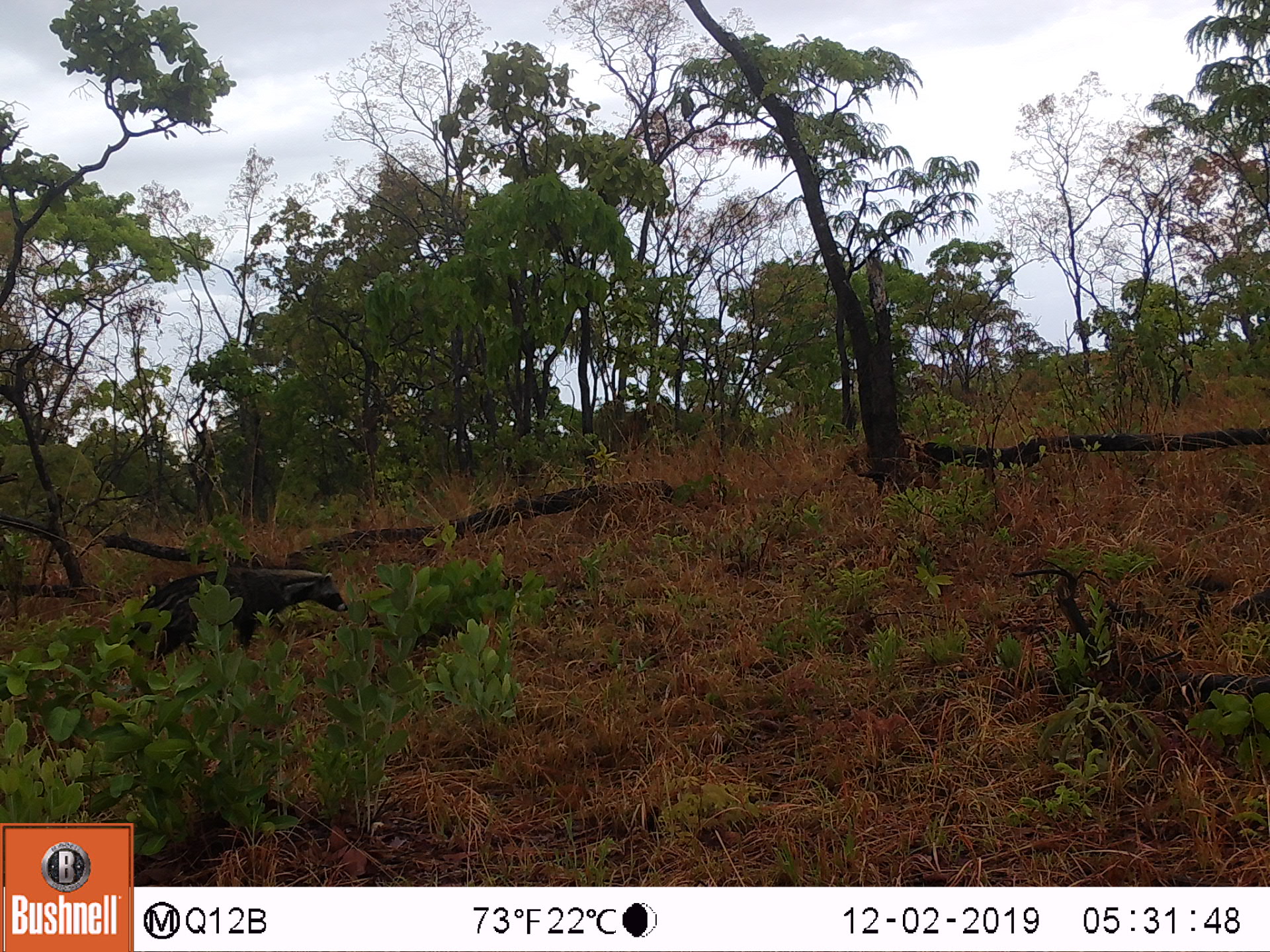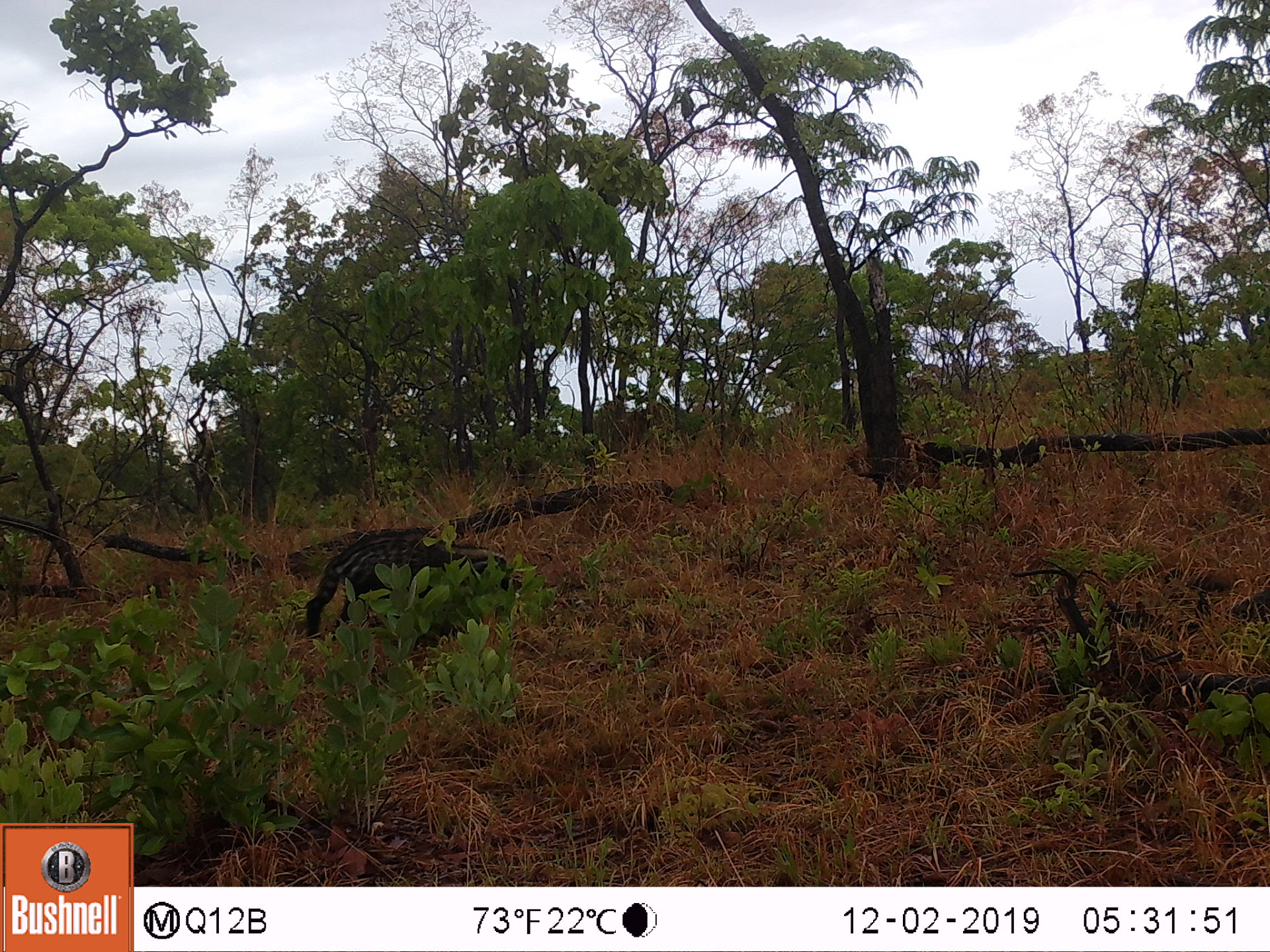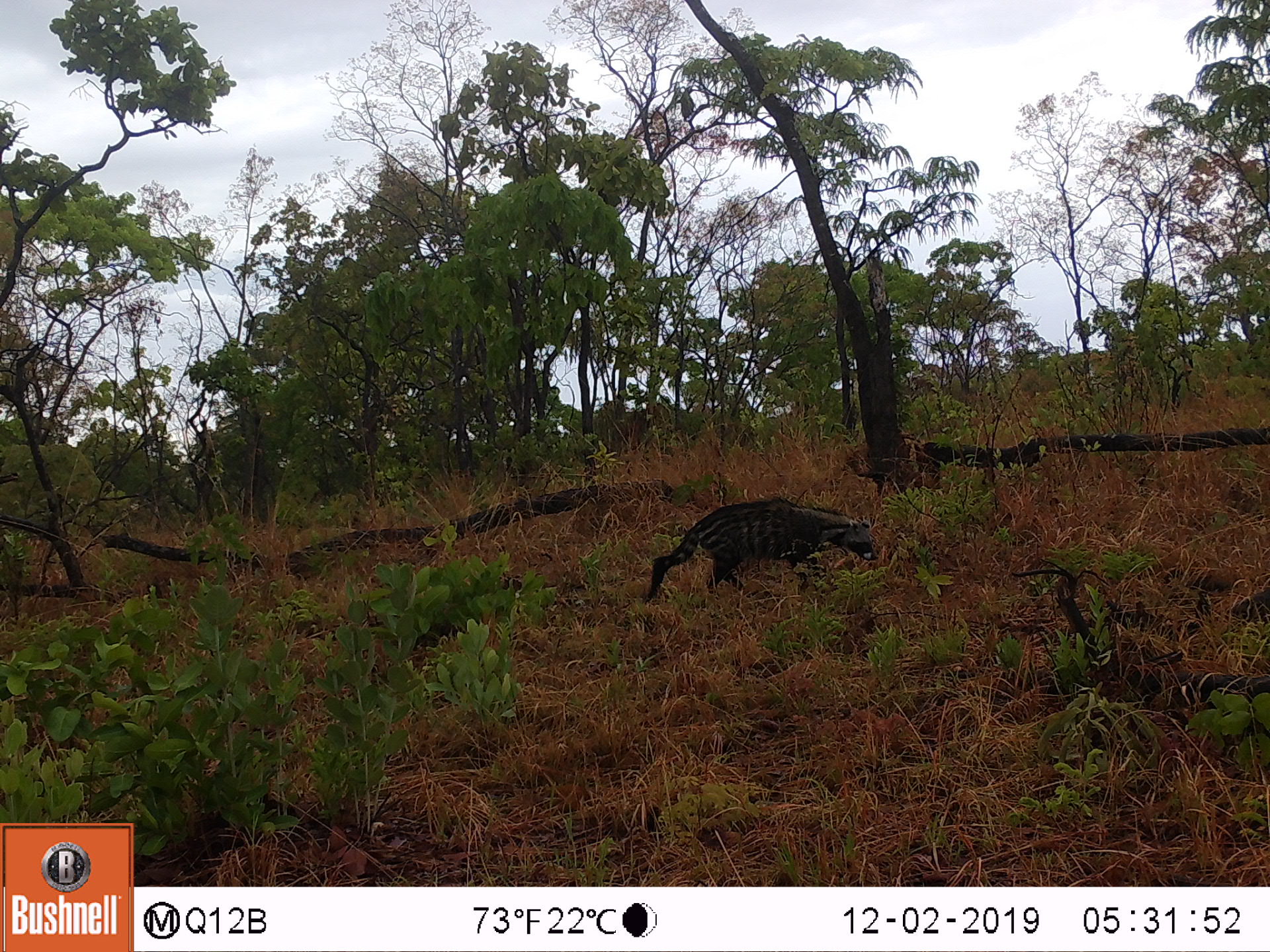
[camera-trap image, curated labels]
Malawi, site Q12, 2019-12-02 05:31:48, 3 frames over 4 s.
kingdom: Animalia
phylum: Chordata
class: Mammalia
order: Carnivora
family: Viverridae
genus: Civettictis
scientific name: Civettictis civetta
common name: african civet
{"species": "african civet (Civettictis civetta)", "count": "1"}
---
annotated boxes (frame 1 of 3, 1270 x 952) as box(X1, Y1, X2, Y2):
african civet: box(108, 550, 349, 678)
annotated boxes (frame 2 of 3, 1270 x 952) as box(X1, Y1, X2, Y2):
african civet: box(298, 520, 509, 633)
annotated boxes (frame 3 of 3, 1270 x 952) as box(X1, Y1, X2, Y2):
african civet: box(641, 497, 882, 601)